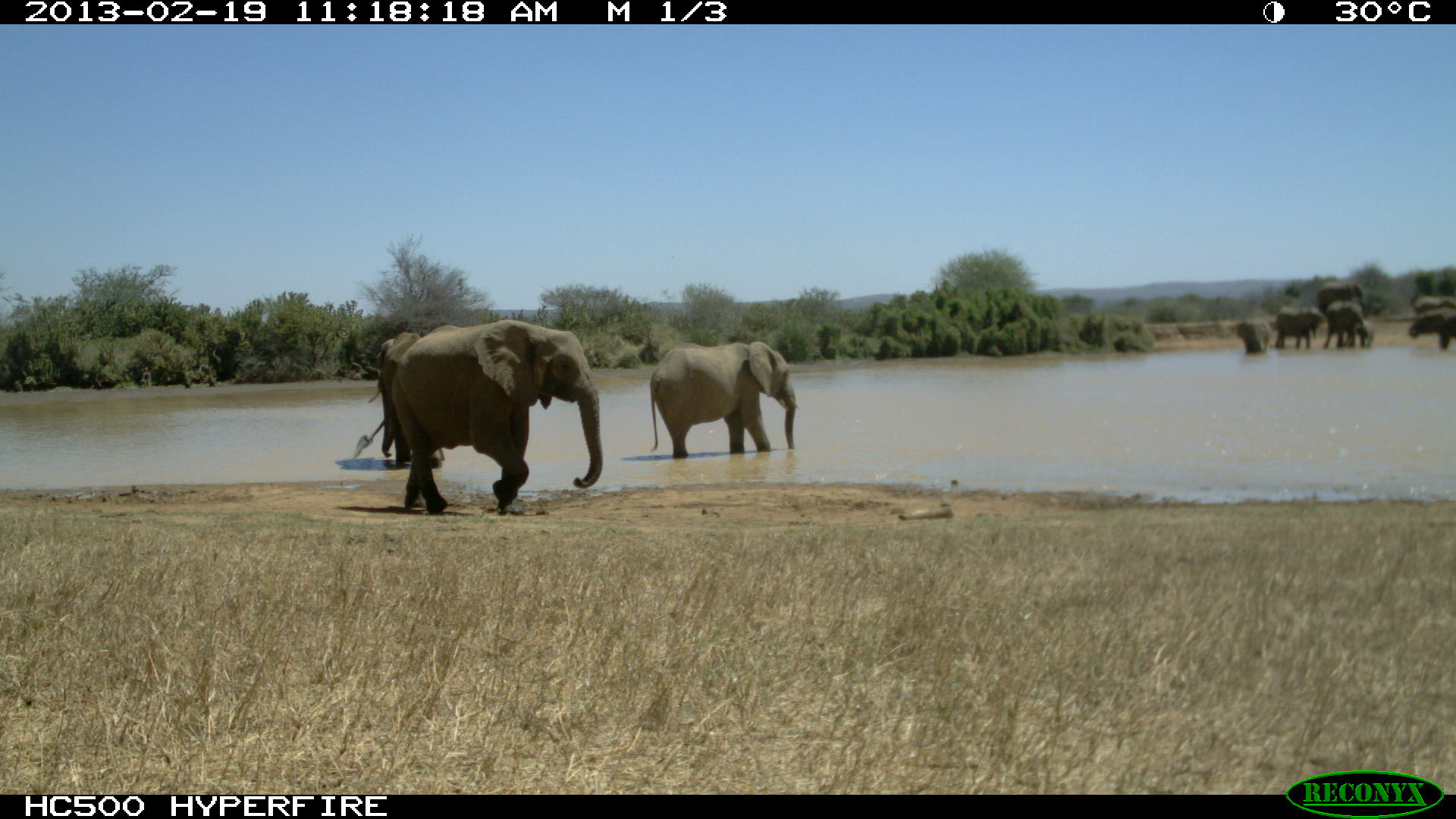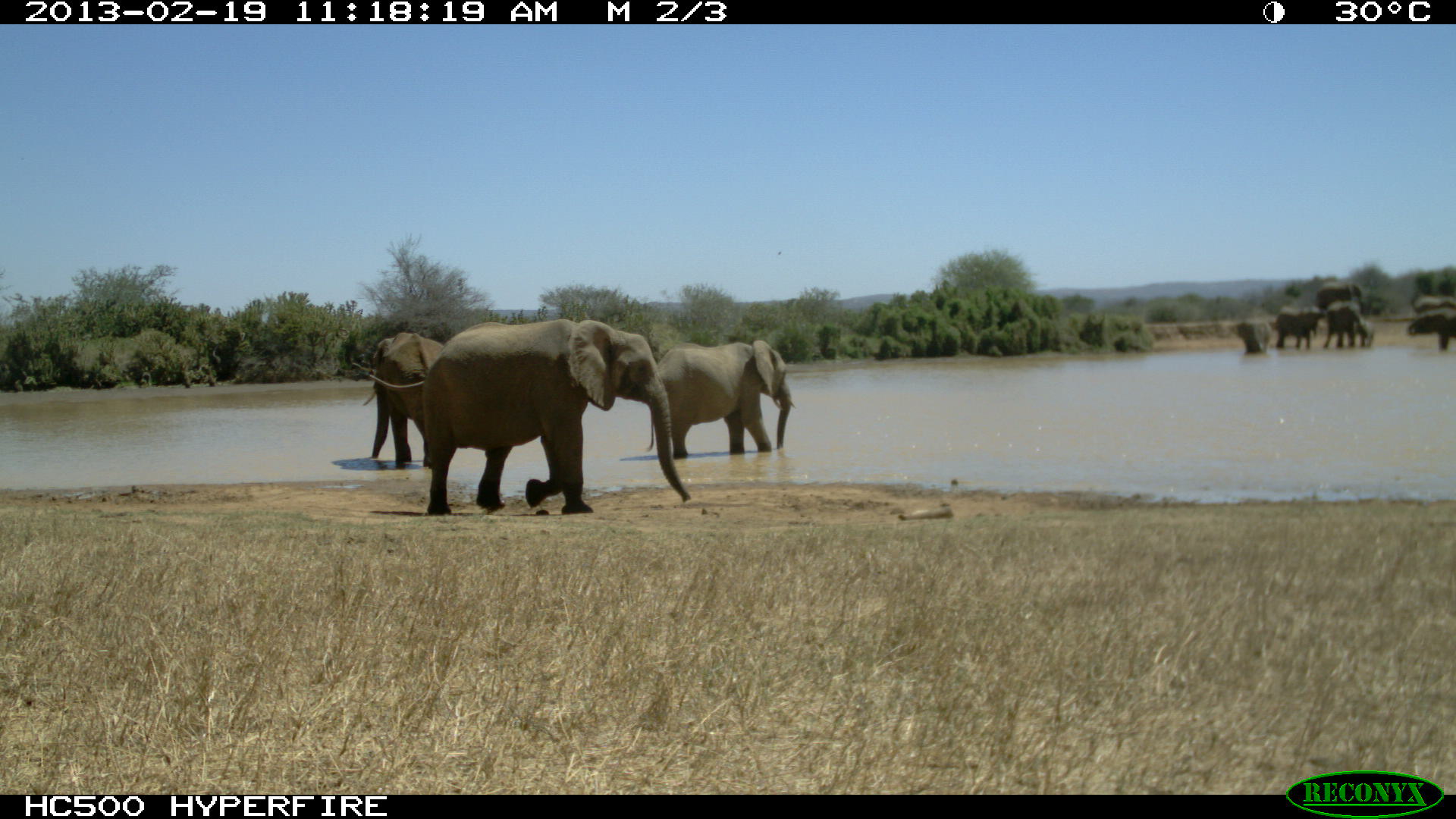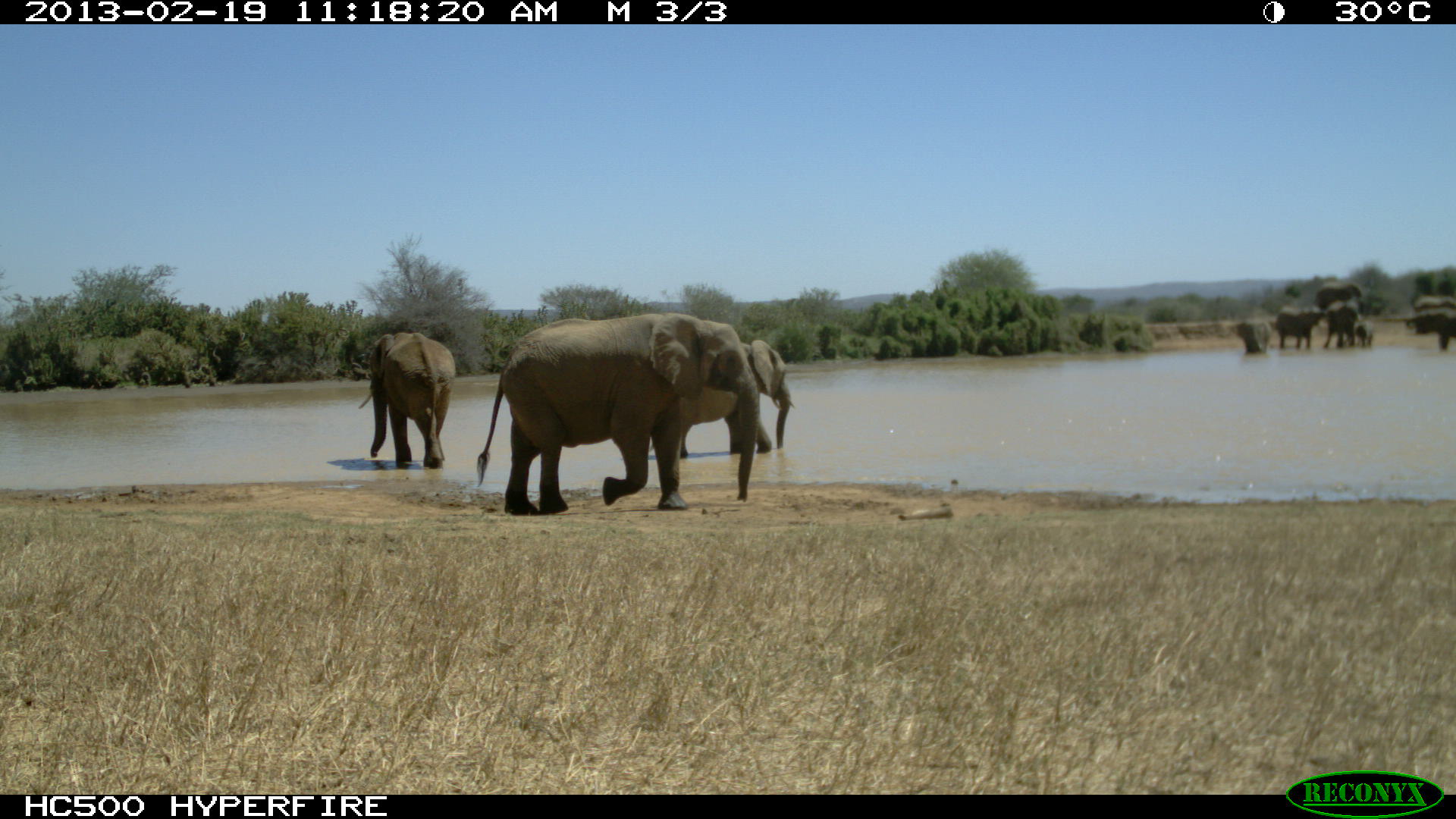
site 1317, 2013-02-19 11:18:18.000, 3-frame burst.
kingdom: Animalia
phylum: Chordata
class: Mammalia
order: Proboscidea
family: Elephantidae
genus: Loxodonta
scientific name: Loxodonta africana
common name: african bush elephant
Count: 11.